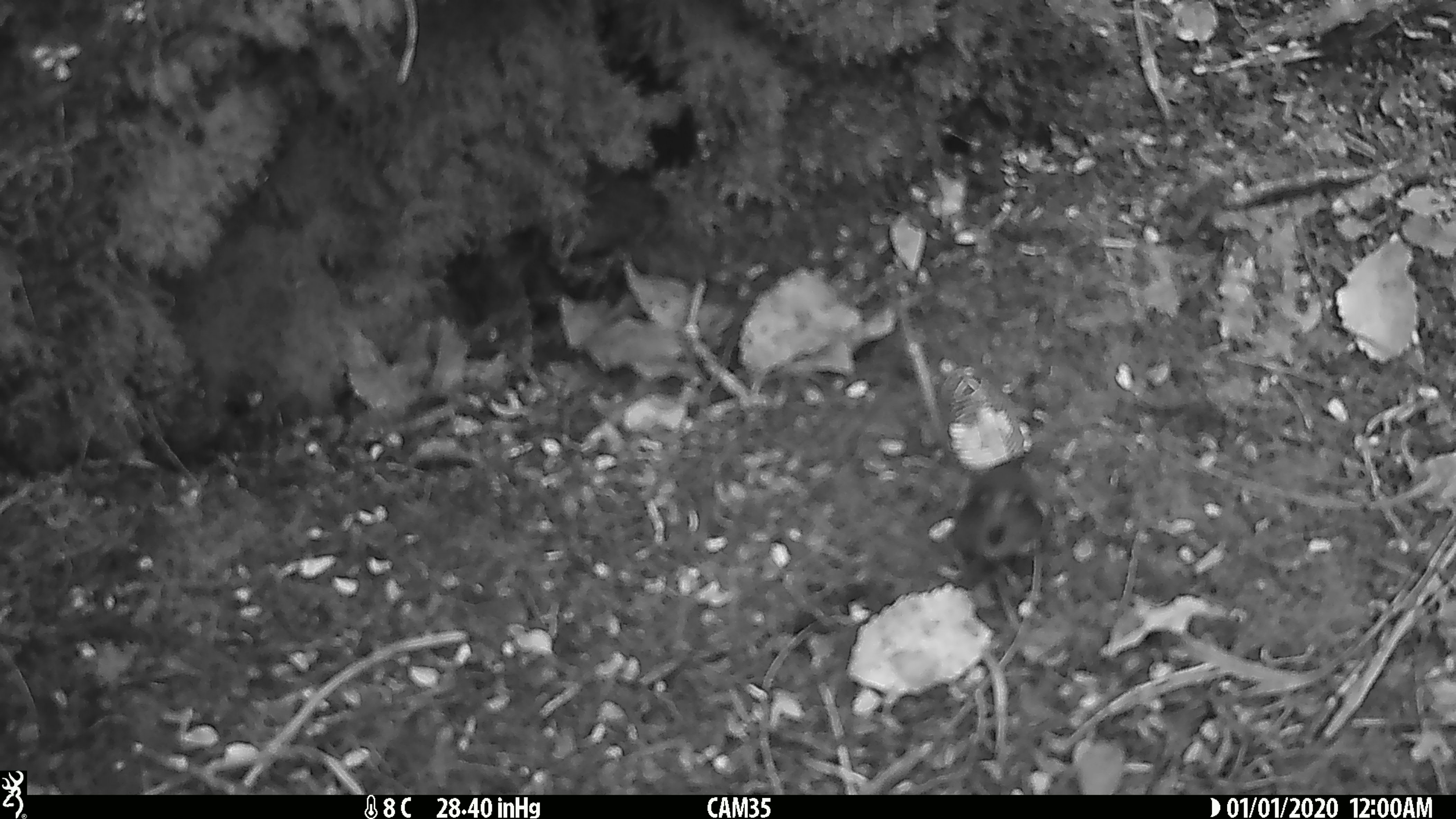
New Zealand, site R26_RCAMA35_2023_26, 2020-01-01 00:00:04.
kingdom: Animalia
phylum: Chordata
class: Aves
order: Passeriformes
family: Acanthisittidae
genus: Acanthisitta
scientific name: Acanthisitta chloris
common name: rifleman